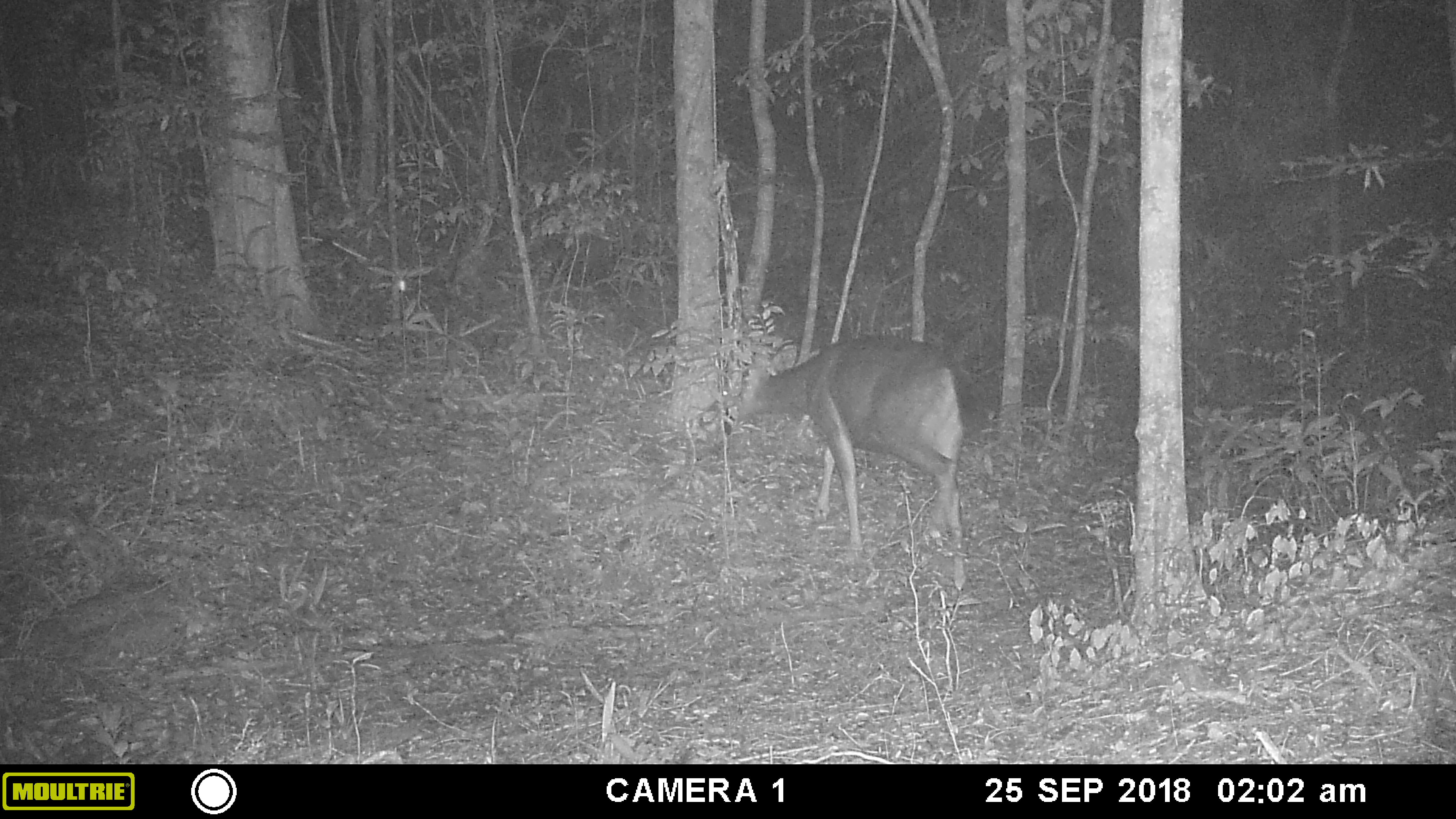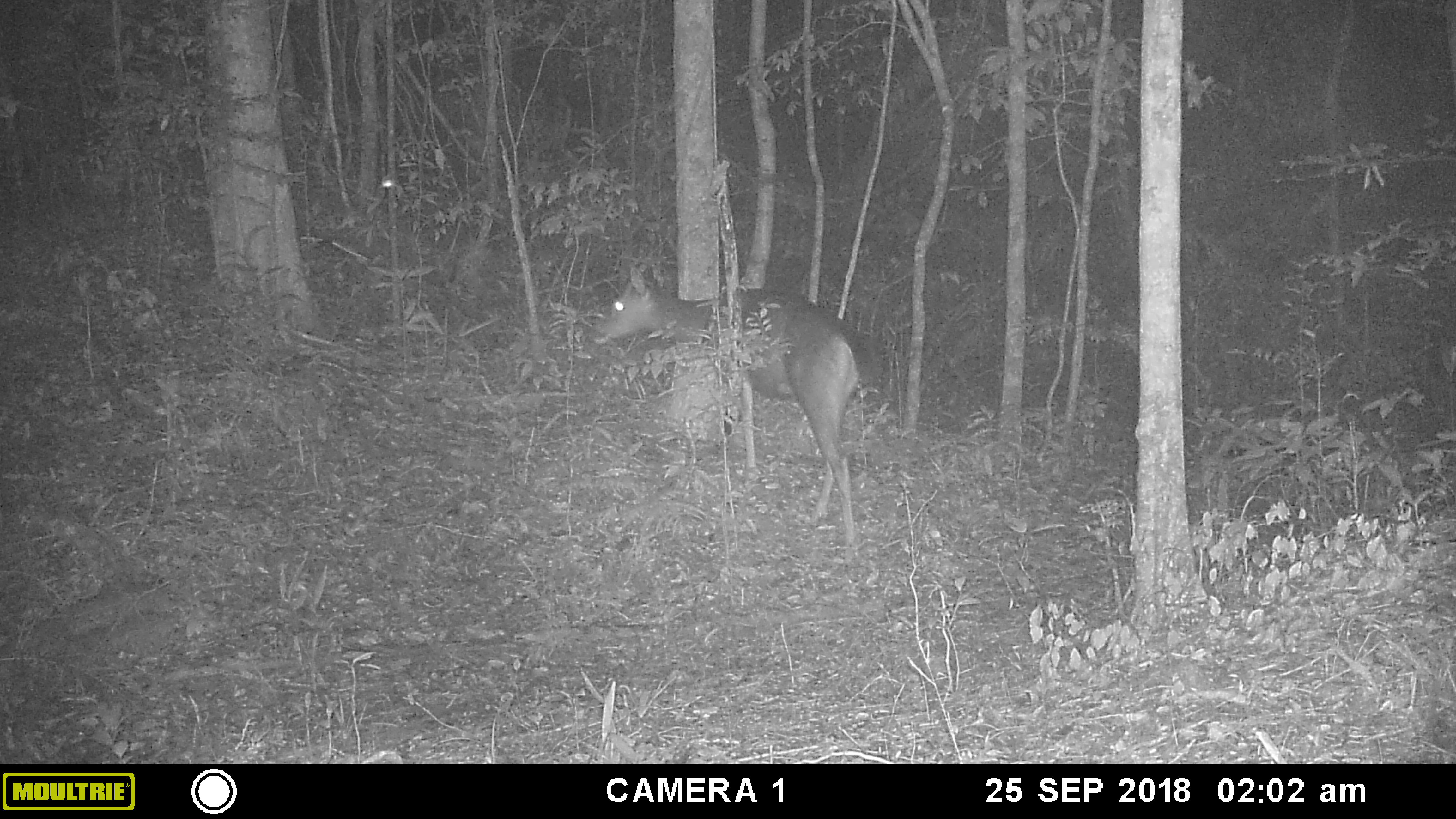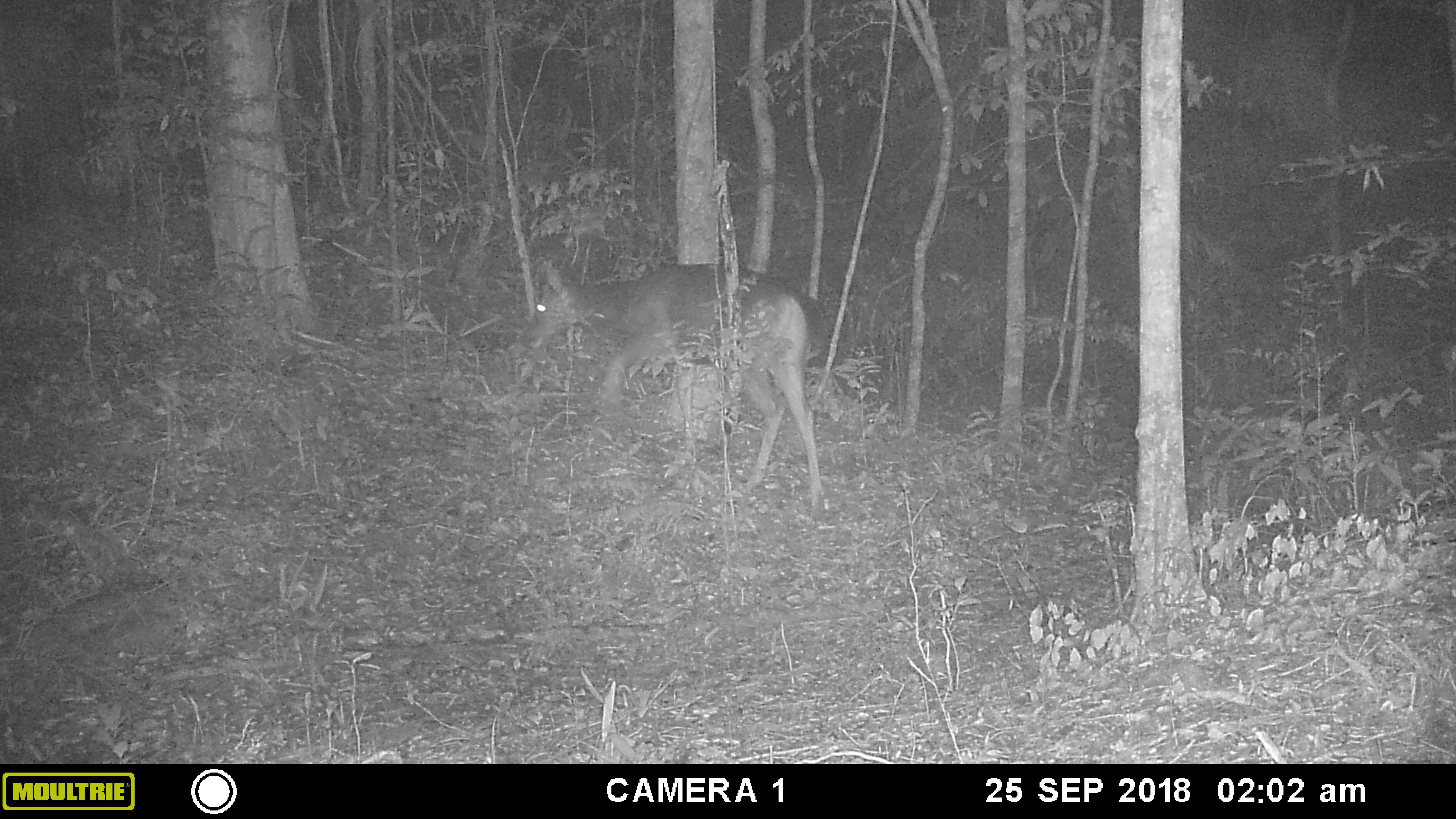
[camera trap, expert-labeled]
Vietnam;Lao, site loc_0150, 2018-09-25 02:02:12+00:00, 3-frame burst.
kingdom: Animalia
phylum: Chordata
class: Mammalia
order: Artiodactyla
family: Cervidae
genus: Rusa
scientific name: Rusa unicolor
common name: sambar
Sambar (Rusa unicolor). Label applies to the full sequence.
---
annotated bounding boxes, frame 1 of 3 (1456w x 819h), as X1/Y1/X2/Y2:
sambar: 734/332/964/588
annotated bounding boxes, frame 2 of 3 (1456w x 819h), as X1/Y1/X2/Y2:
sambar: 586/260/859/528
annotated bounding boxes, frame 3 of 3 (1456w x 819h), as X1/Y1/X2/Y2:
sambar: 518/256/830/518